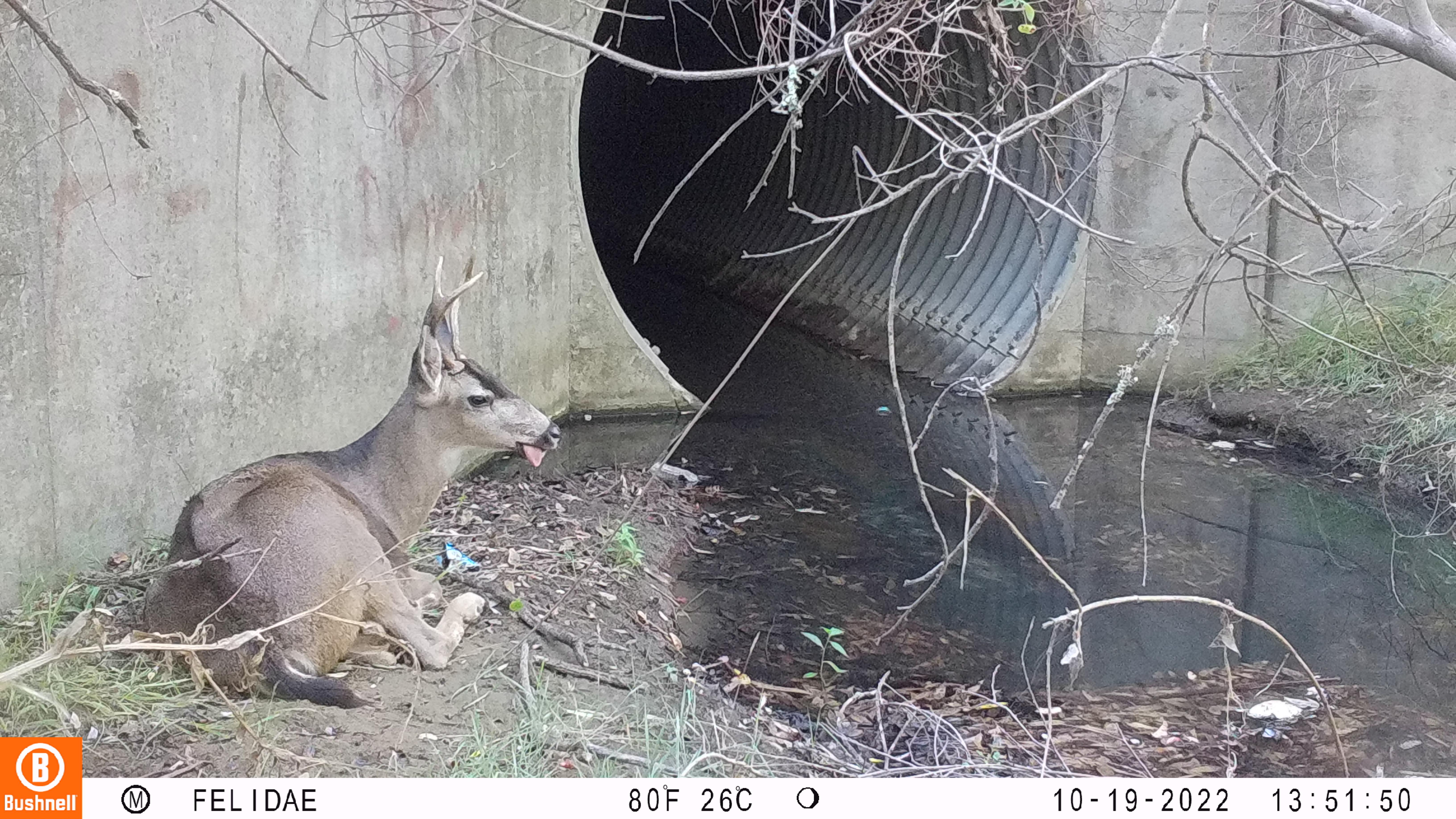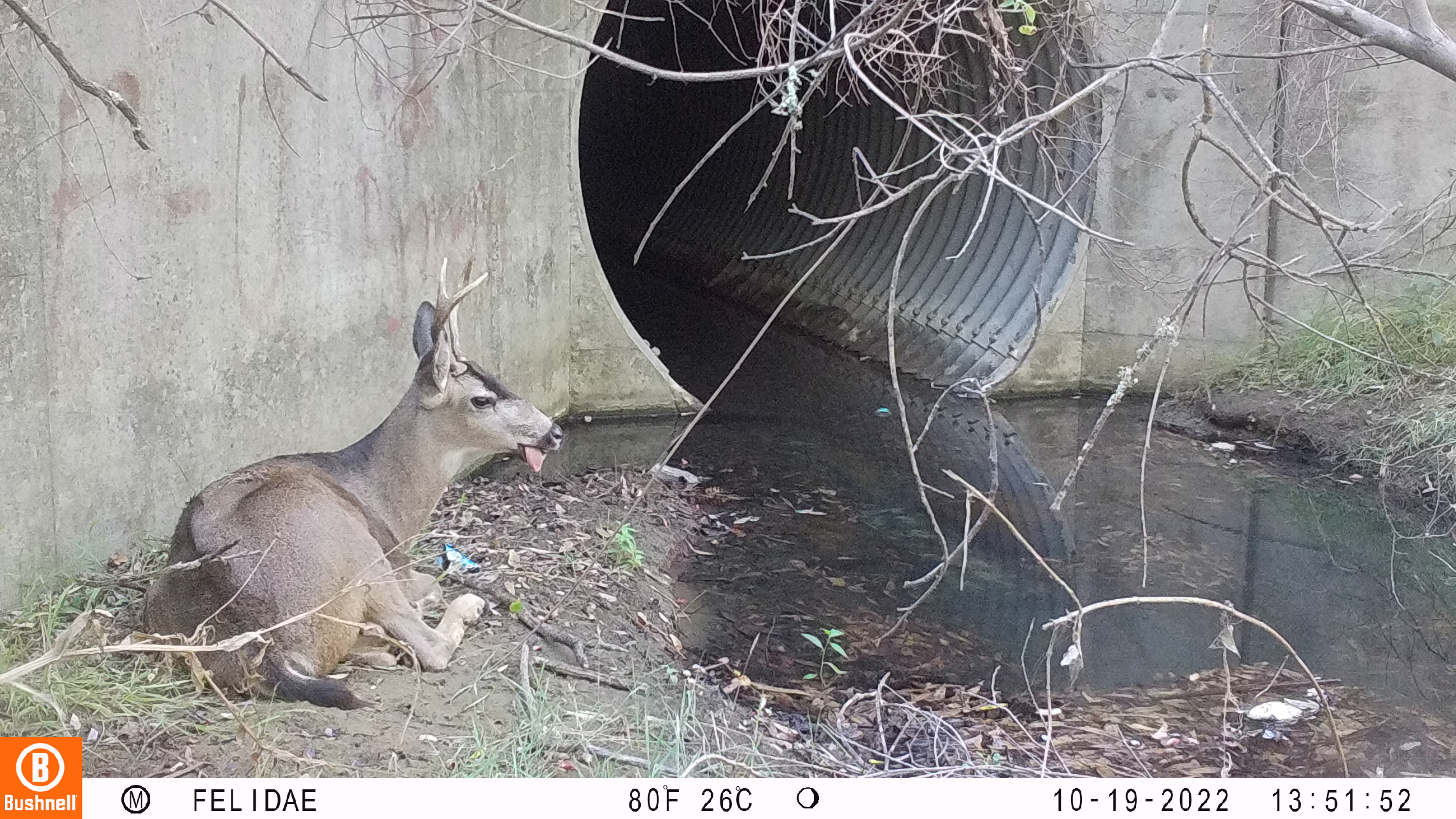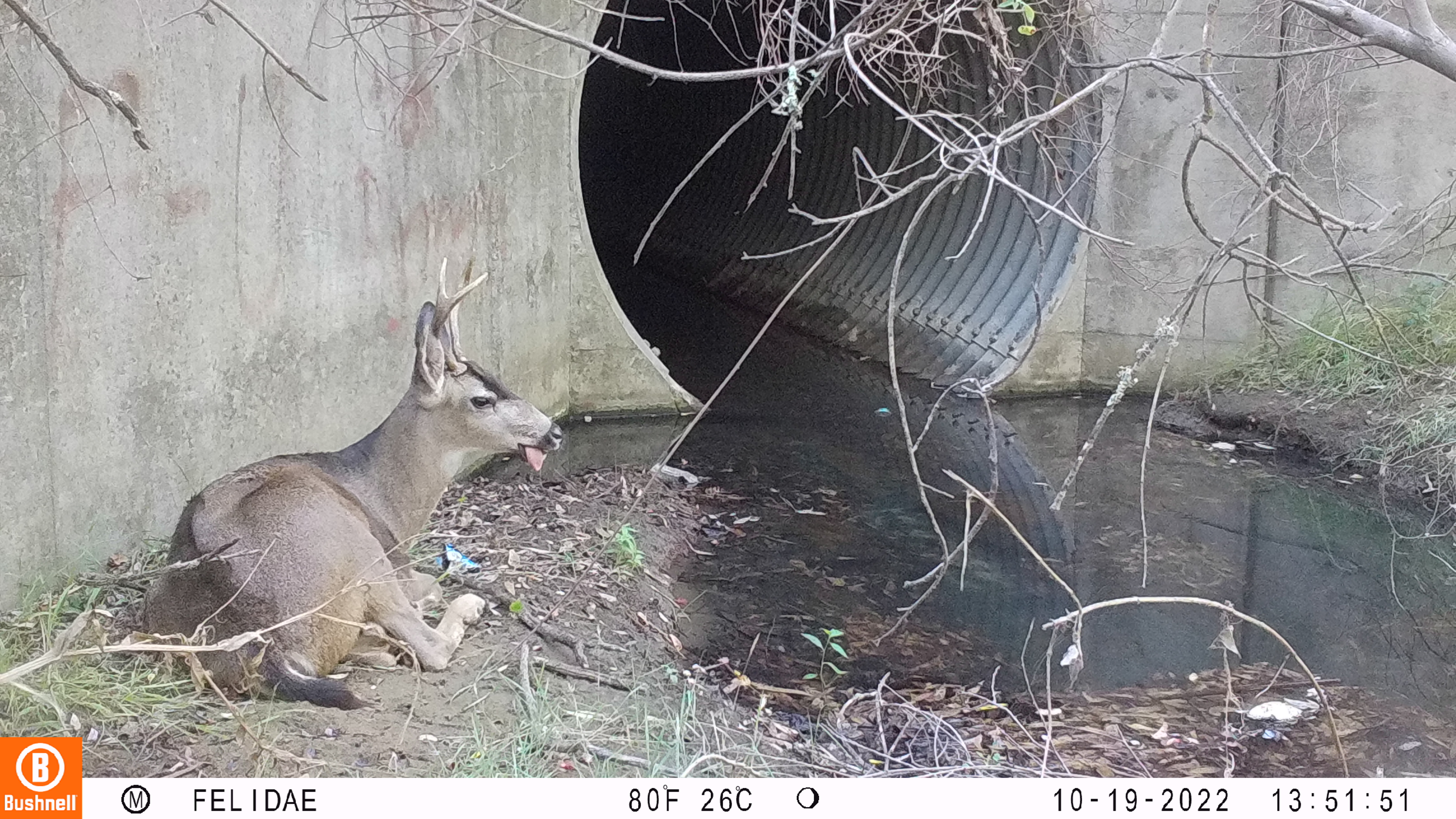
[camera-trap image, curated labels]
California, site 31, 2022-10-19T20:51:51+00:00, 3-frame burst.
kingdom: Animalia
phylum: Chordata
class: Mammalia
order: Artiodactyla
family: Cervidae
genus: Odocoileus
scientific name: Odocoileus hemionus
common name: mule deer